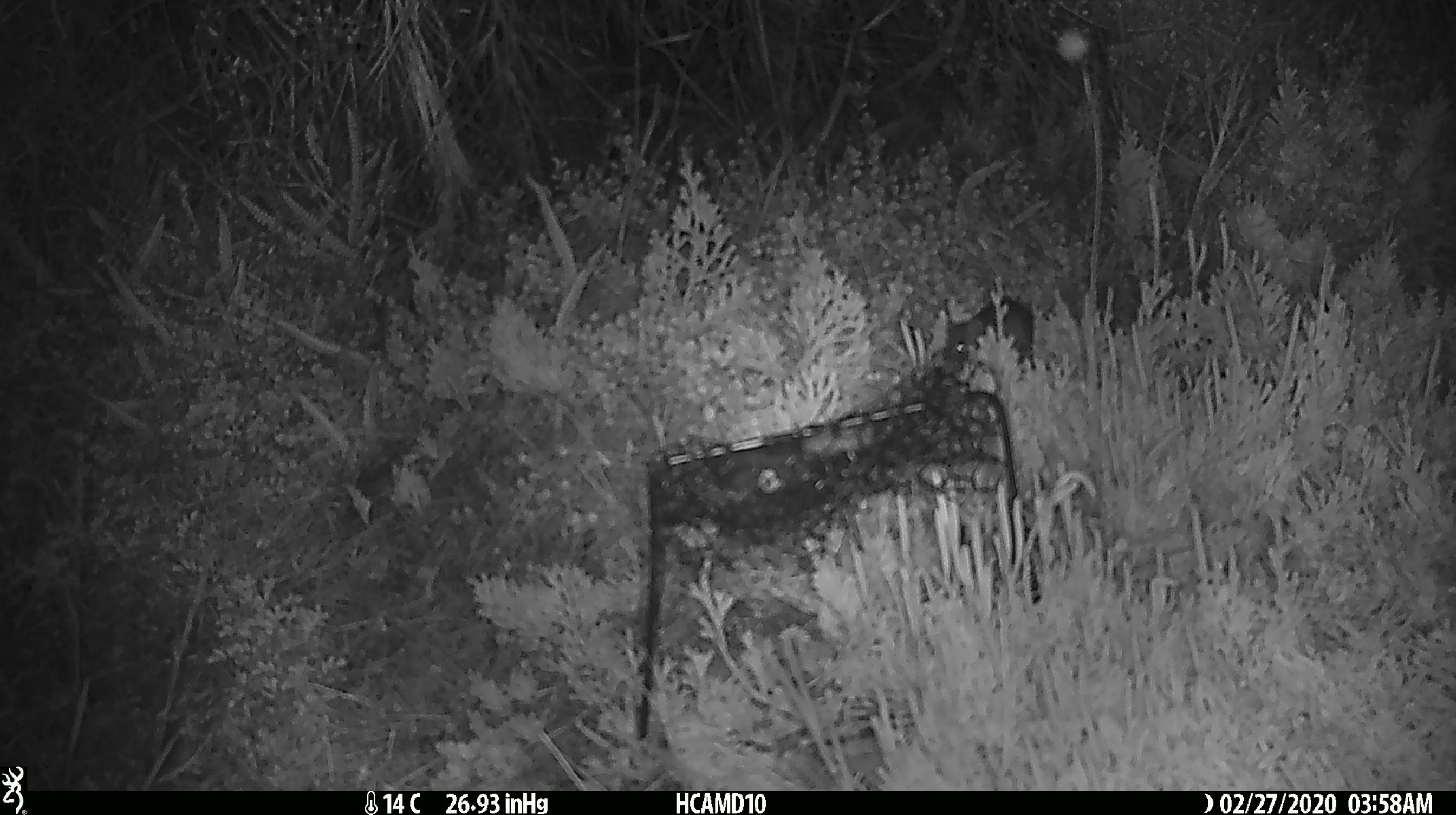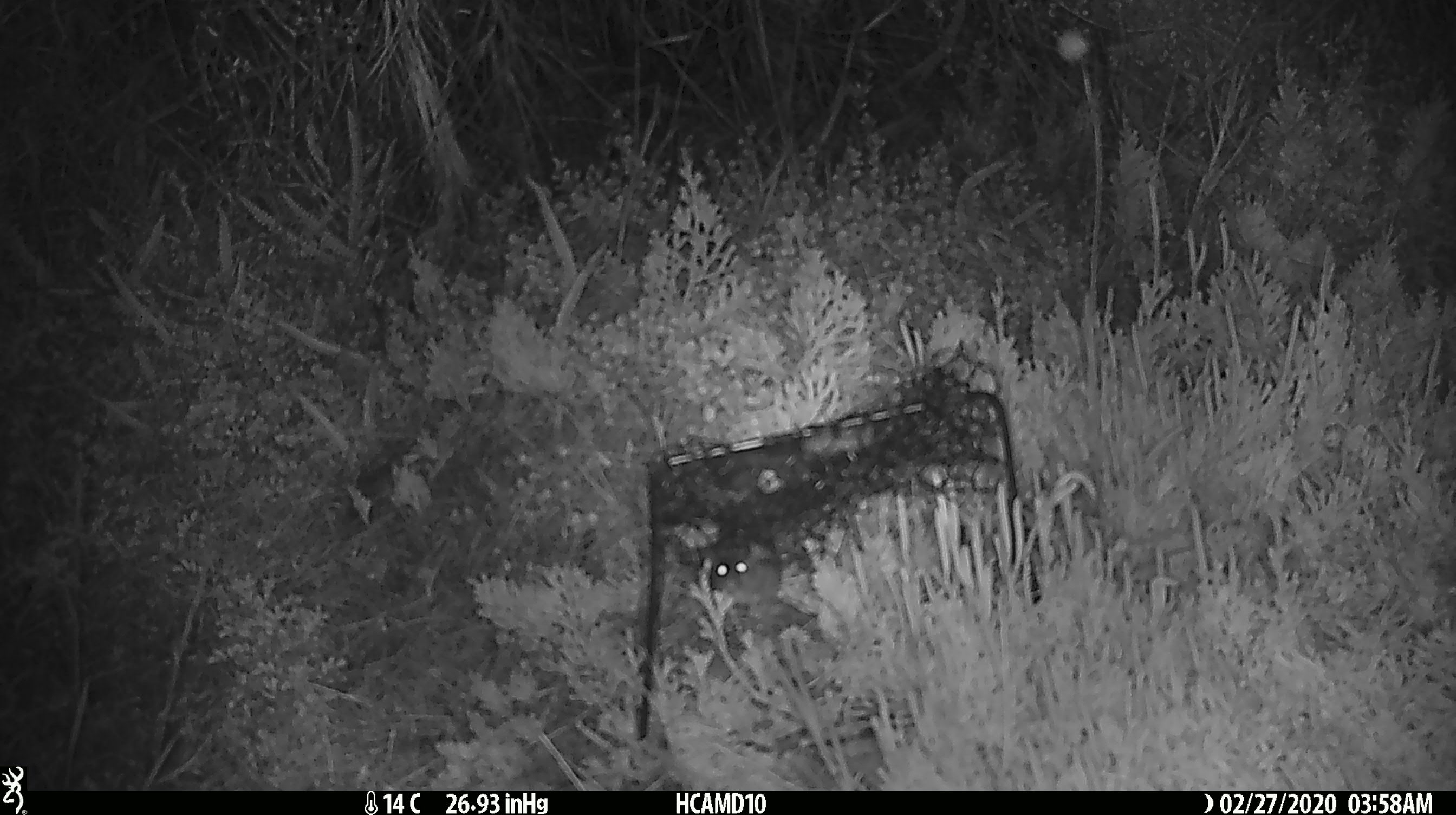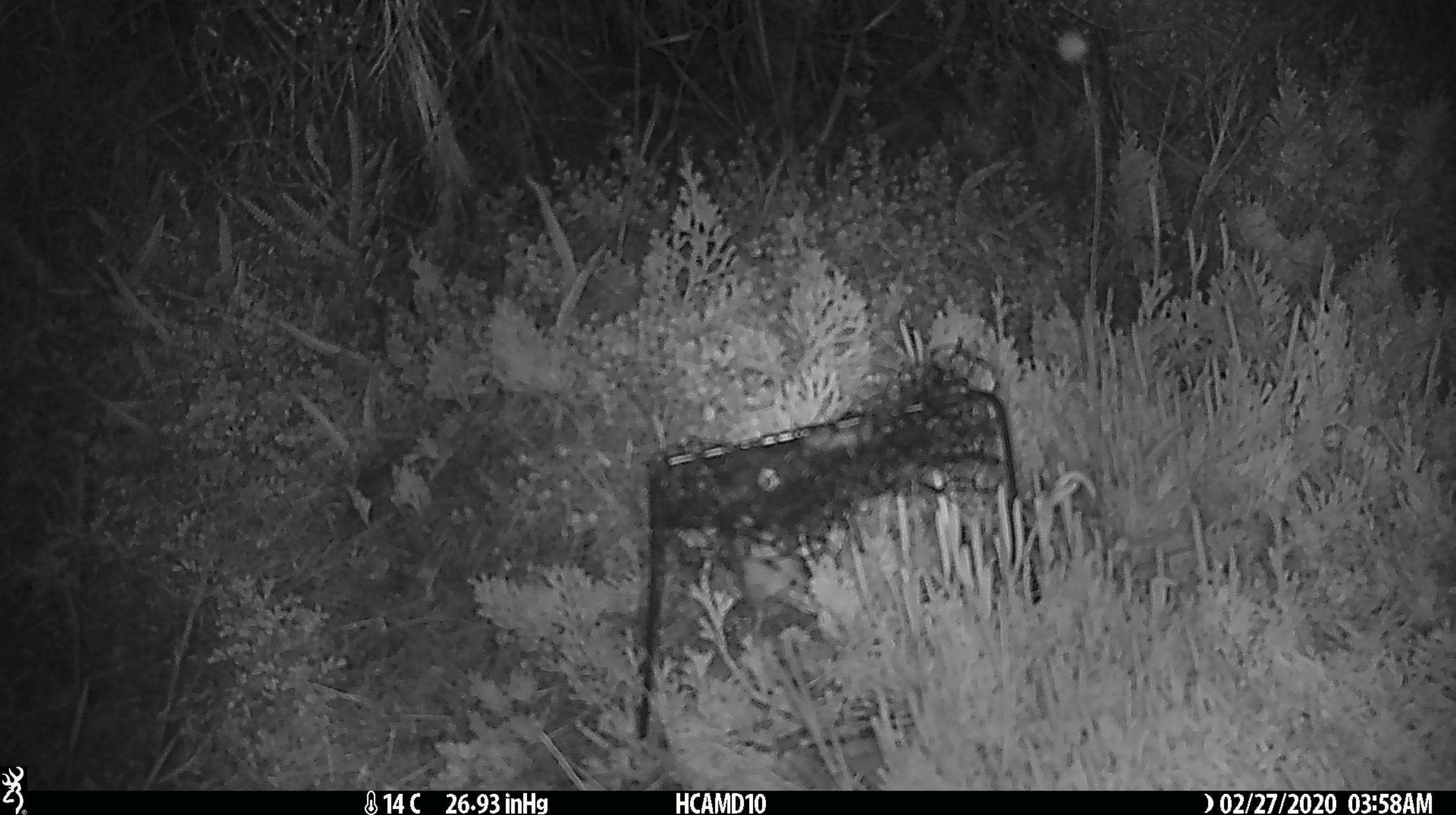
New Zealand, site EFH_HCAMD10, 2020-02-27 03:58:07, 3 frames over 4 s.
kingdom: Animalia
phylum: Chordata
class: Mammalia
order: Rodentia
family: Muridae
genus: Mus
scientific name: Mus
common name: mouse